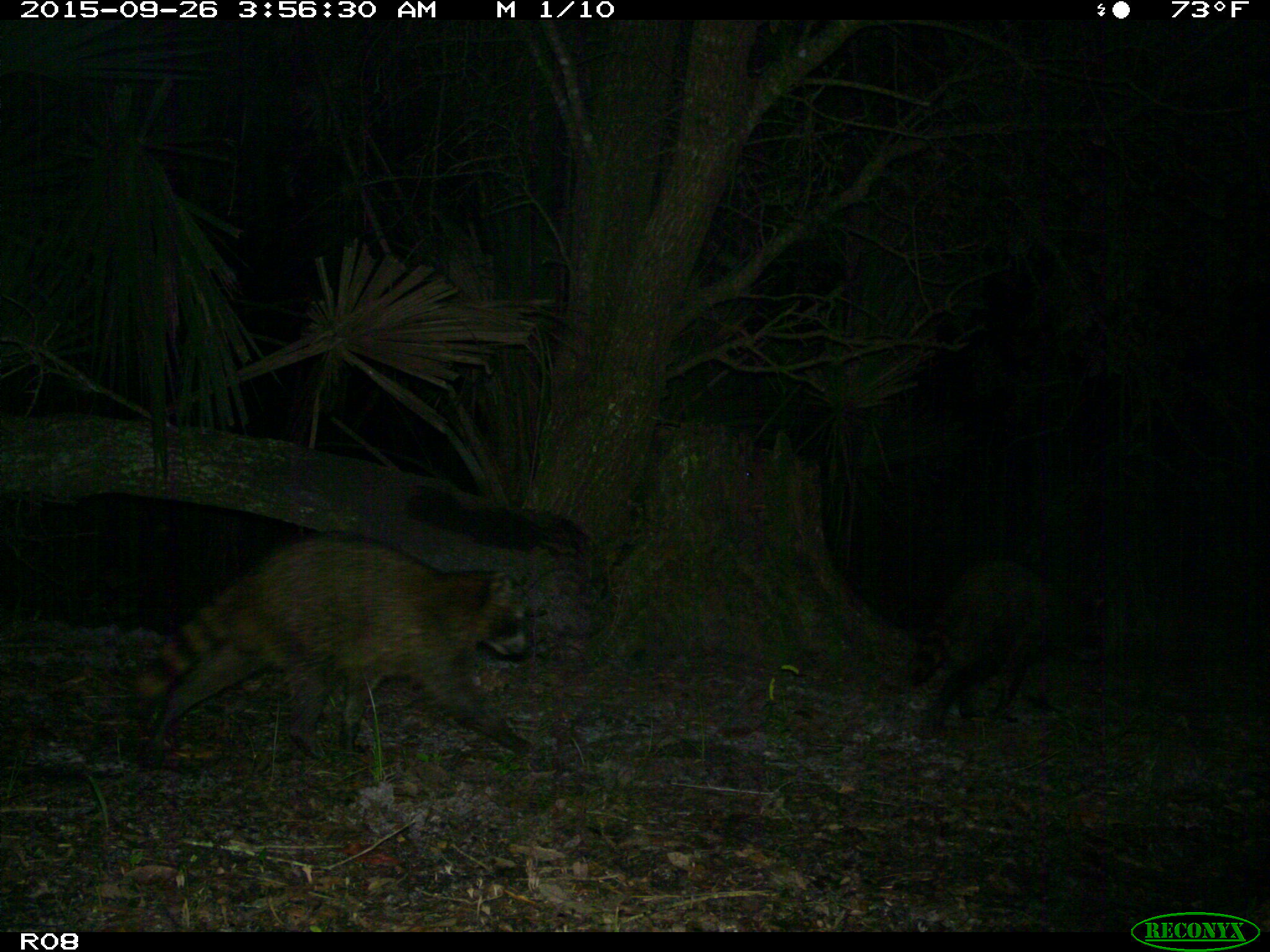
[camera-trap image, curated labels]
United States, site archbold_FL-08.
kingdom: Animalia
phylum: Chordata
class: Mammalia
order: Carnivora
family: Procyonidae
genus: Procyon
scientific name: Procyon lotor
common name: common raccoon